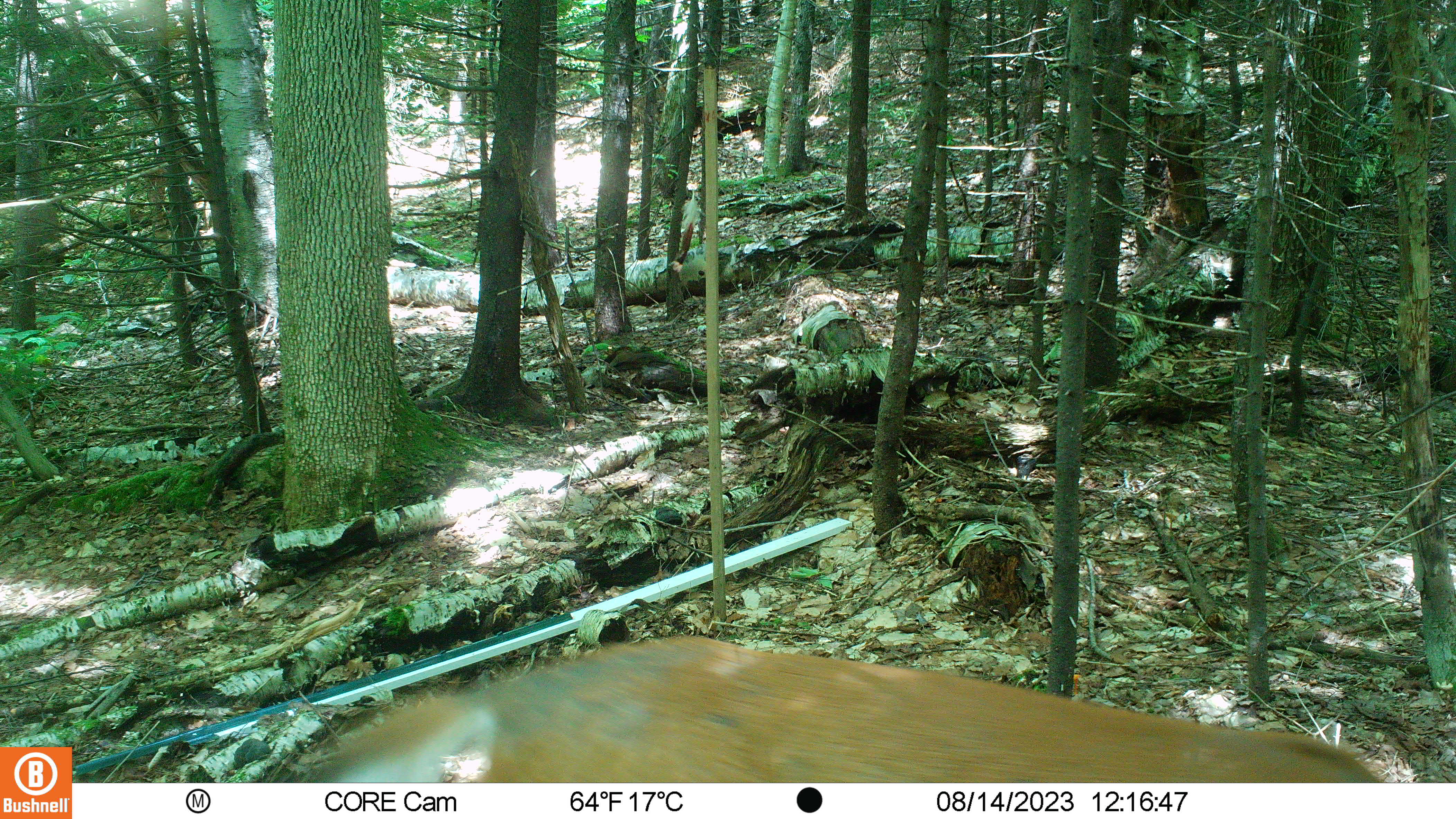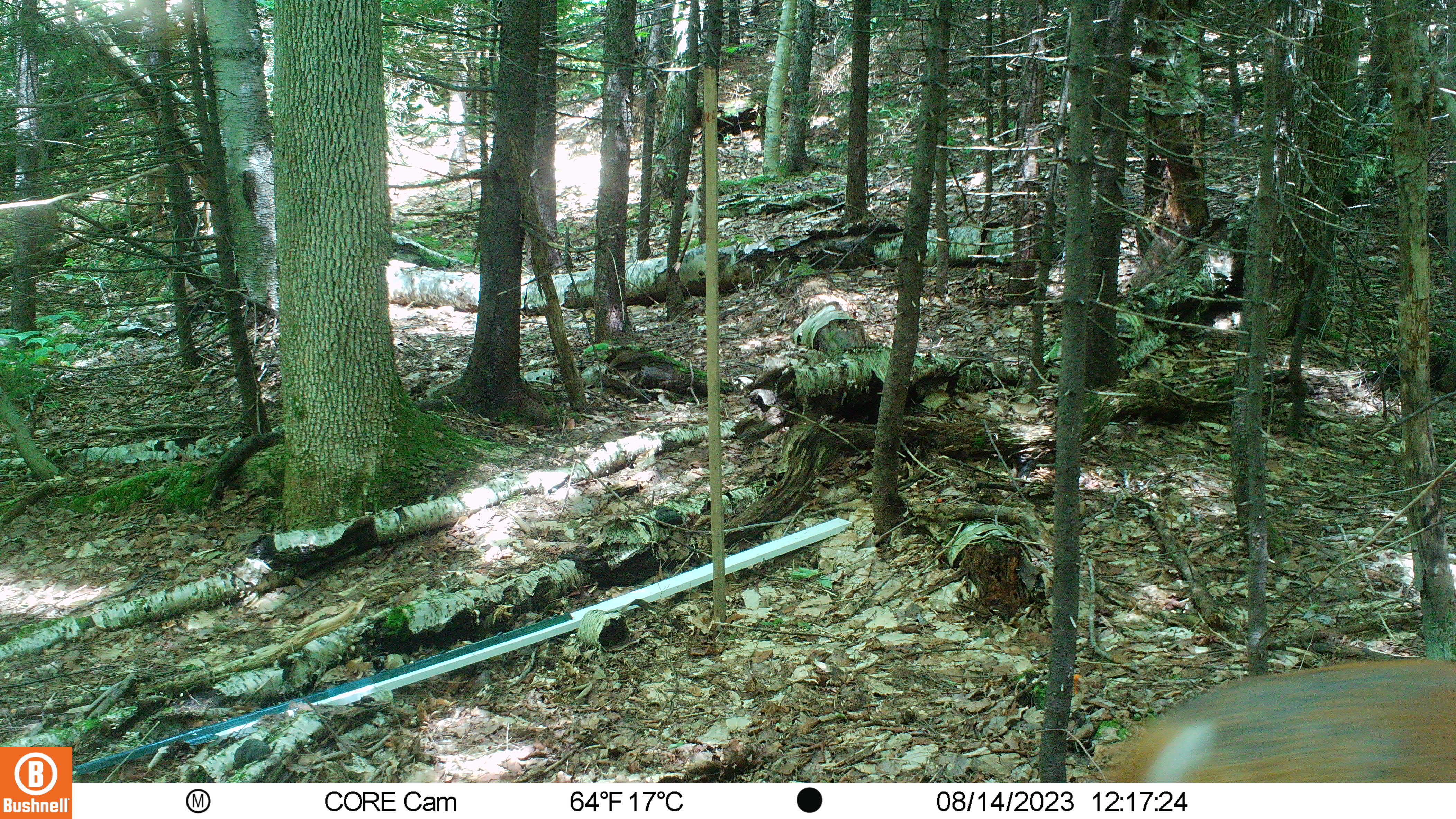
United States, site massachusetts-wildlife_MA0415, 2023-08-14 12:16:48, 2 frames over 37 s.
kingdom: Animalia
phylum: Chordata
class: Mammalia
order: Artiodactyla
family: Cervidae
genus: Odocoileus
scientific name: Odocoileus virginianus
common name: white-tailed deer